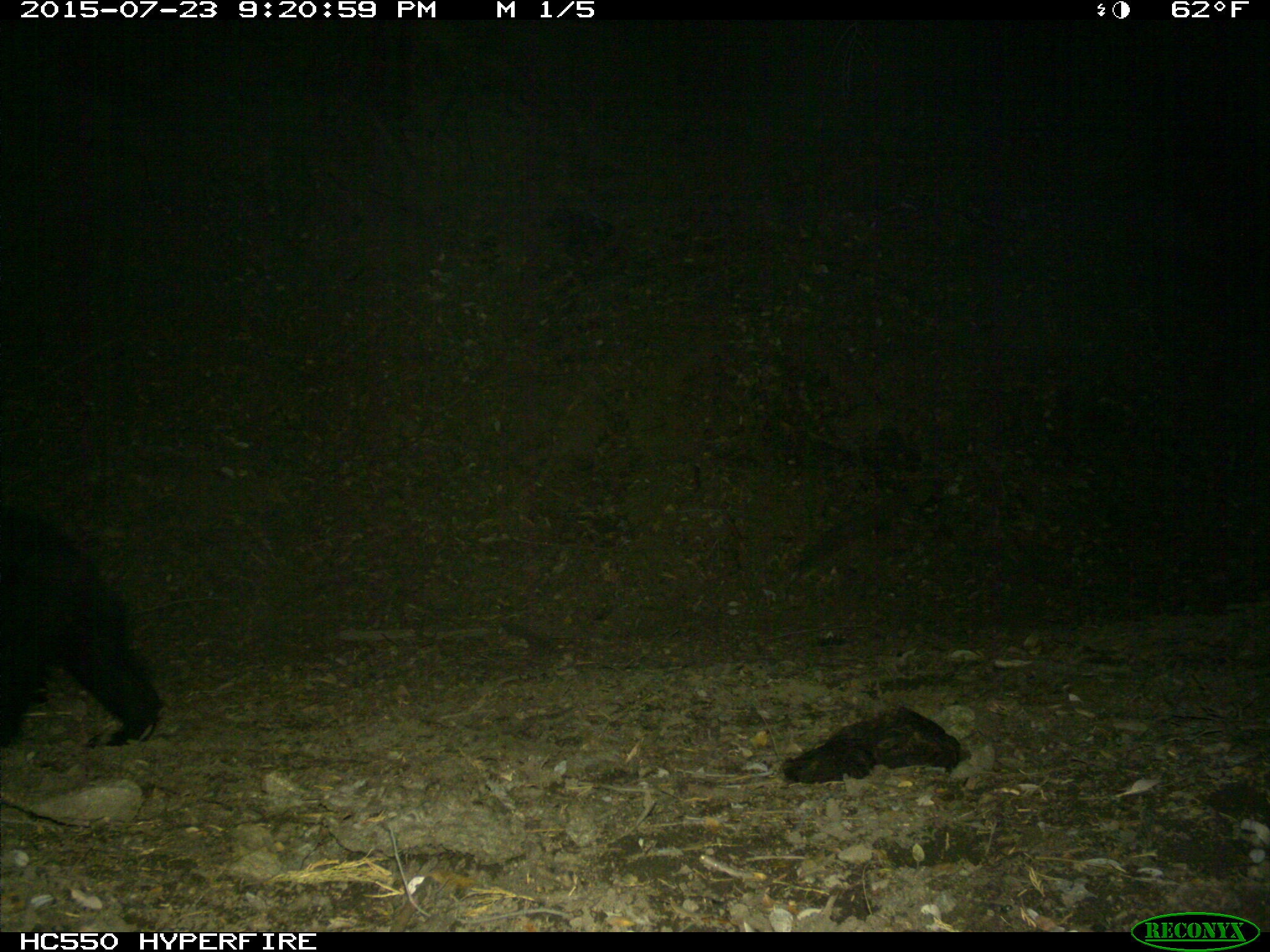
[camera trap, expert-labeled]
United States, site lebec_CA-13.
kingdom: Animalia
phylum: Chordata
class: Mammalia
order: Carnivora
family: Ursidae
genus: Ursus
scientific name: Ursus americanus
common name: american black bear